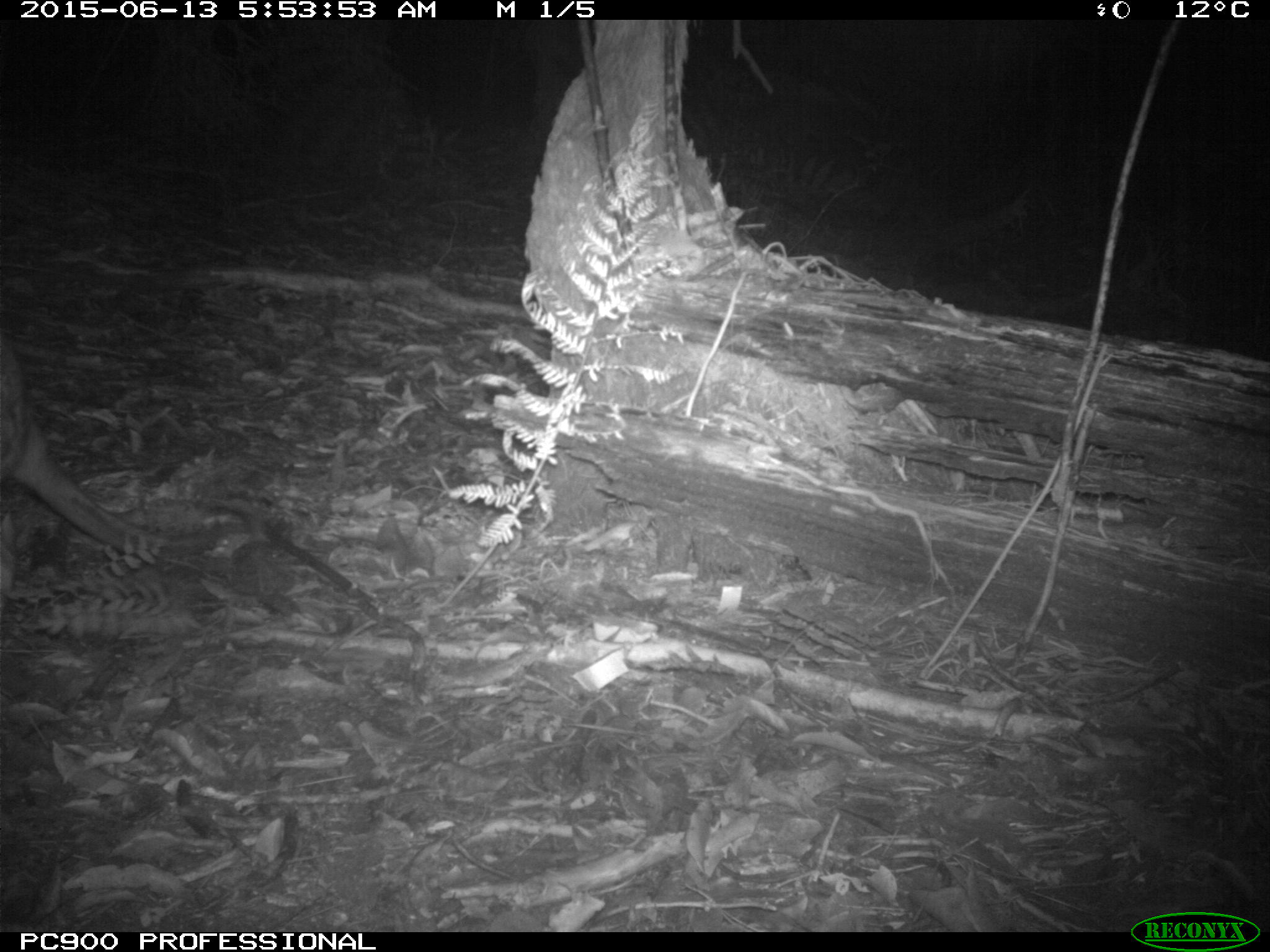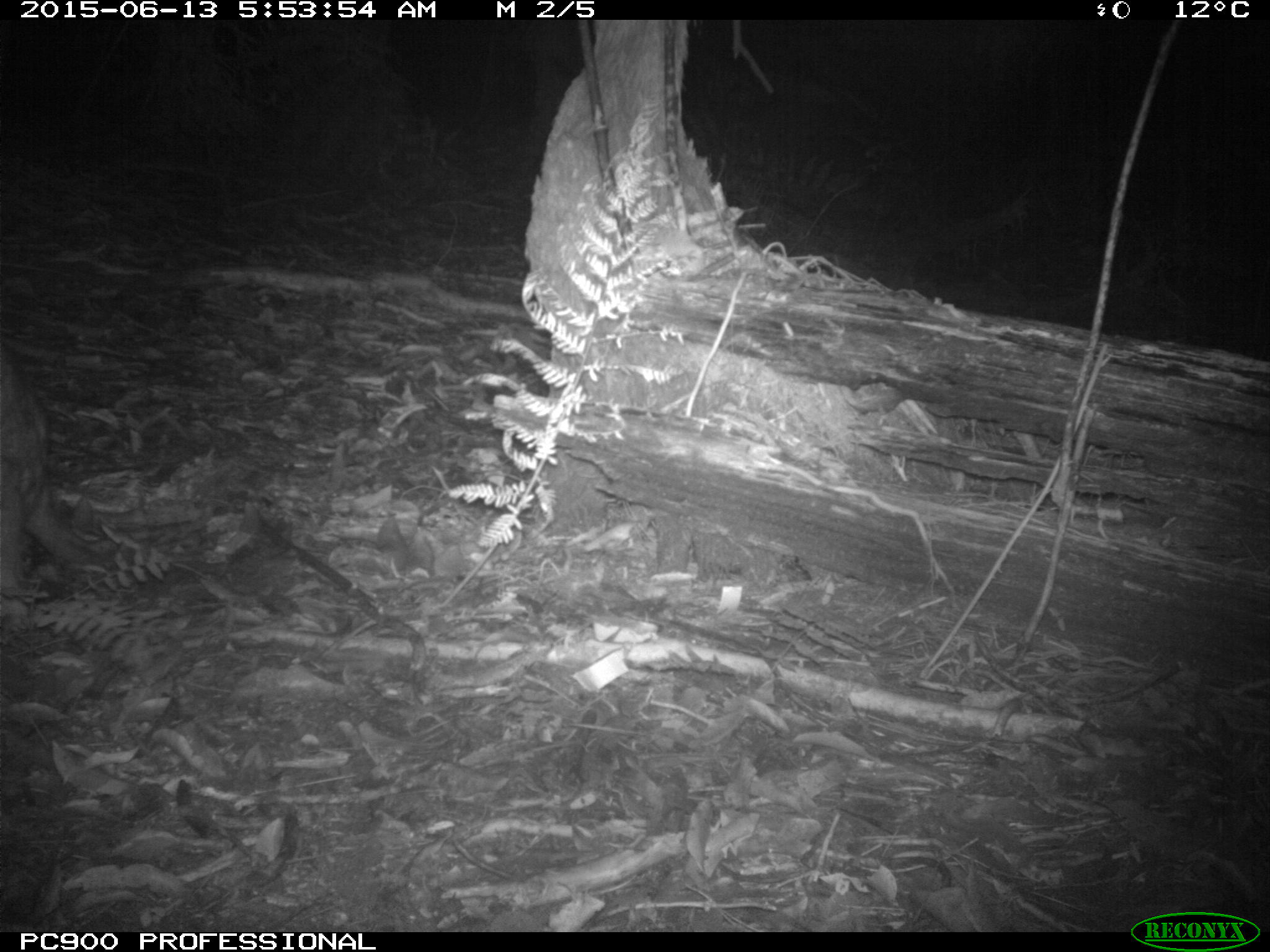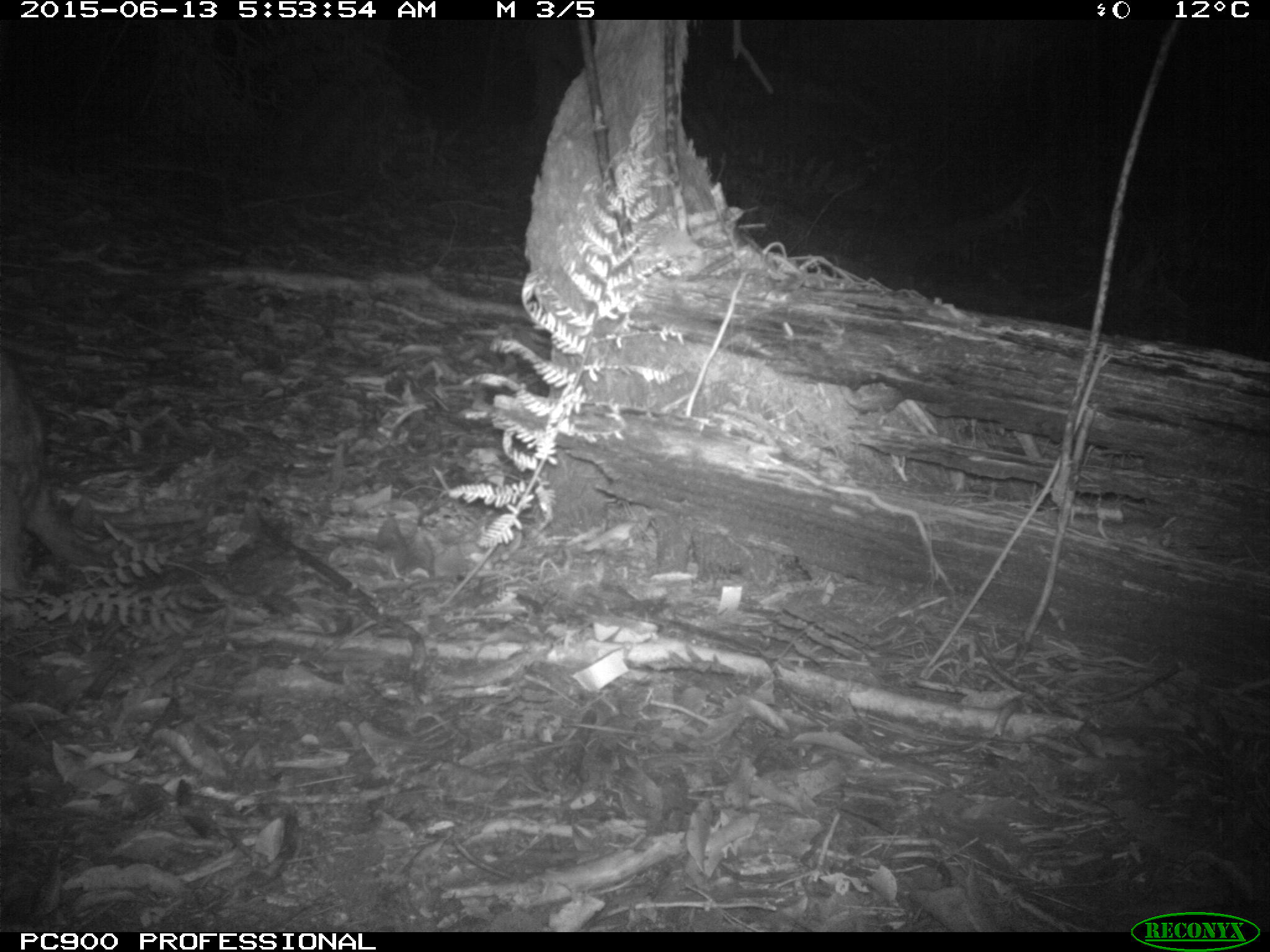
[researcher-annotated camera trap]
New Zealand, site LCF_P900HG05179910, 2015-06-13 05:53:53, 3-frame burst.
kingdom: Animalia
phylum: Chordata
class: Mammalia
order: Diprotodontia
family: Macropodidae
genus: Notamacropus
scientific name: Notamacropus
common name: wallaby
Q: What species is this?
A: Wallaby (Notamacropus).